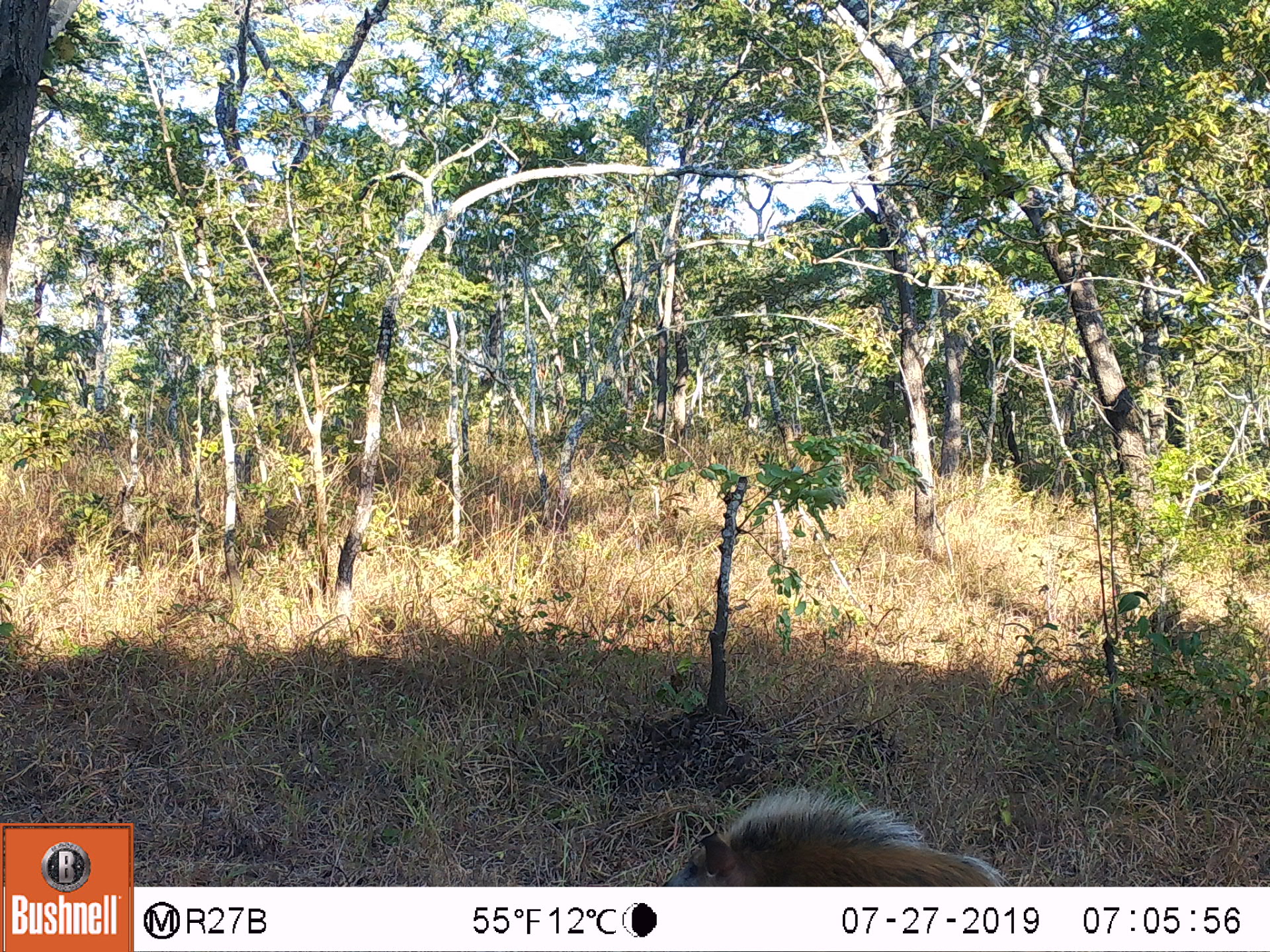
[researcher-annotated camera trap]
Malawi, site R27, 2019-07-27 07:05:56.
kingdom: Animalia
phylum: Chordata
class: Mammalia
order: Artiodactyla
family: Suidae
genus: Potamochoerus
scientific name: Potamochoerus larvatus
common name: bushpig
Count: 1.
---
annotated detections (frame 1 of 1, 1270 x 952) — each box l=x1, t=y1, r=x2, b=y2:
bushpig: l=681, t=794, r=1002, b=883